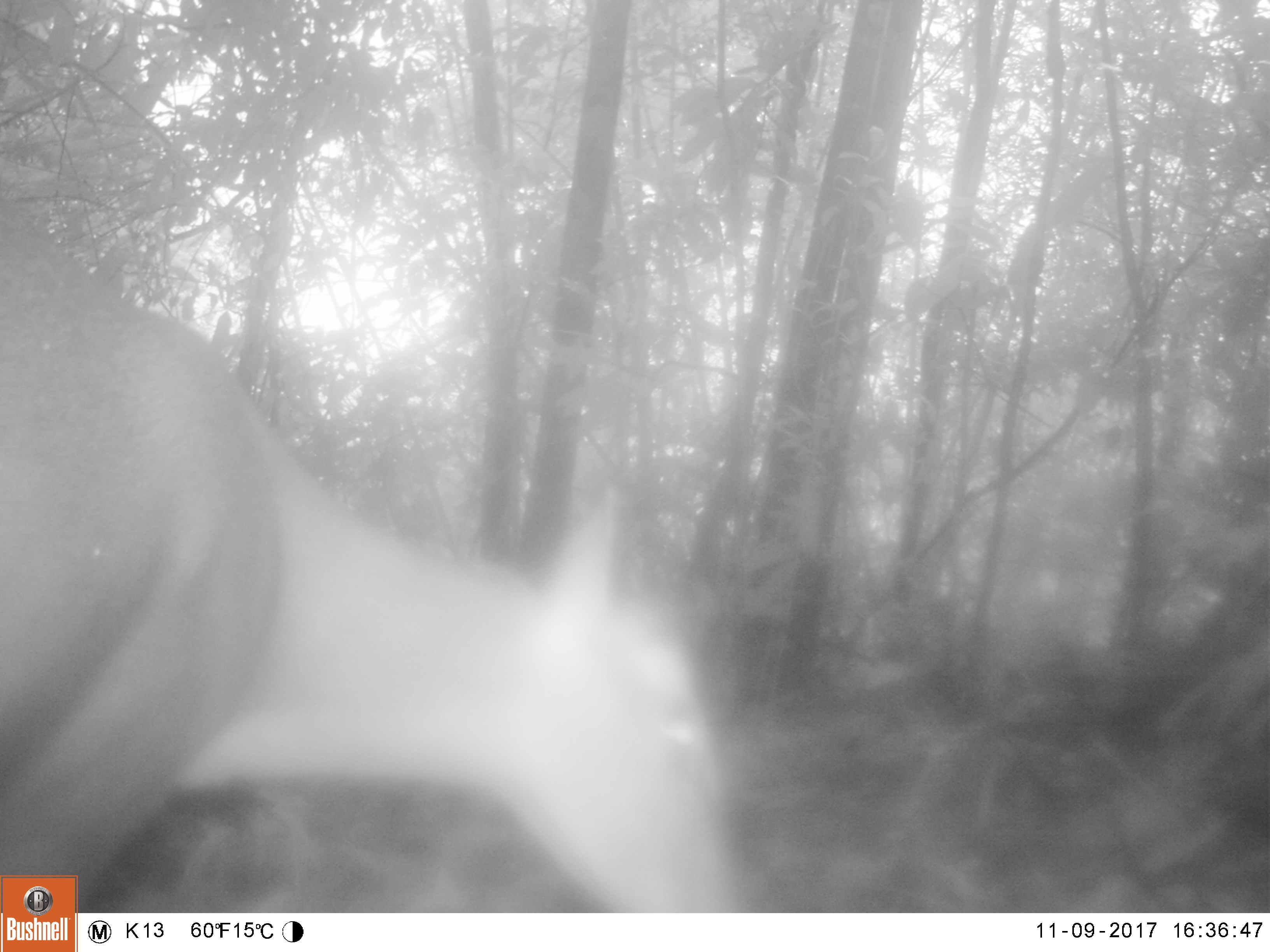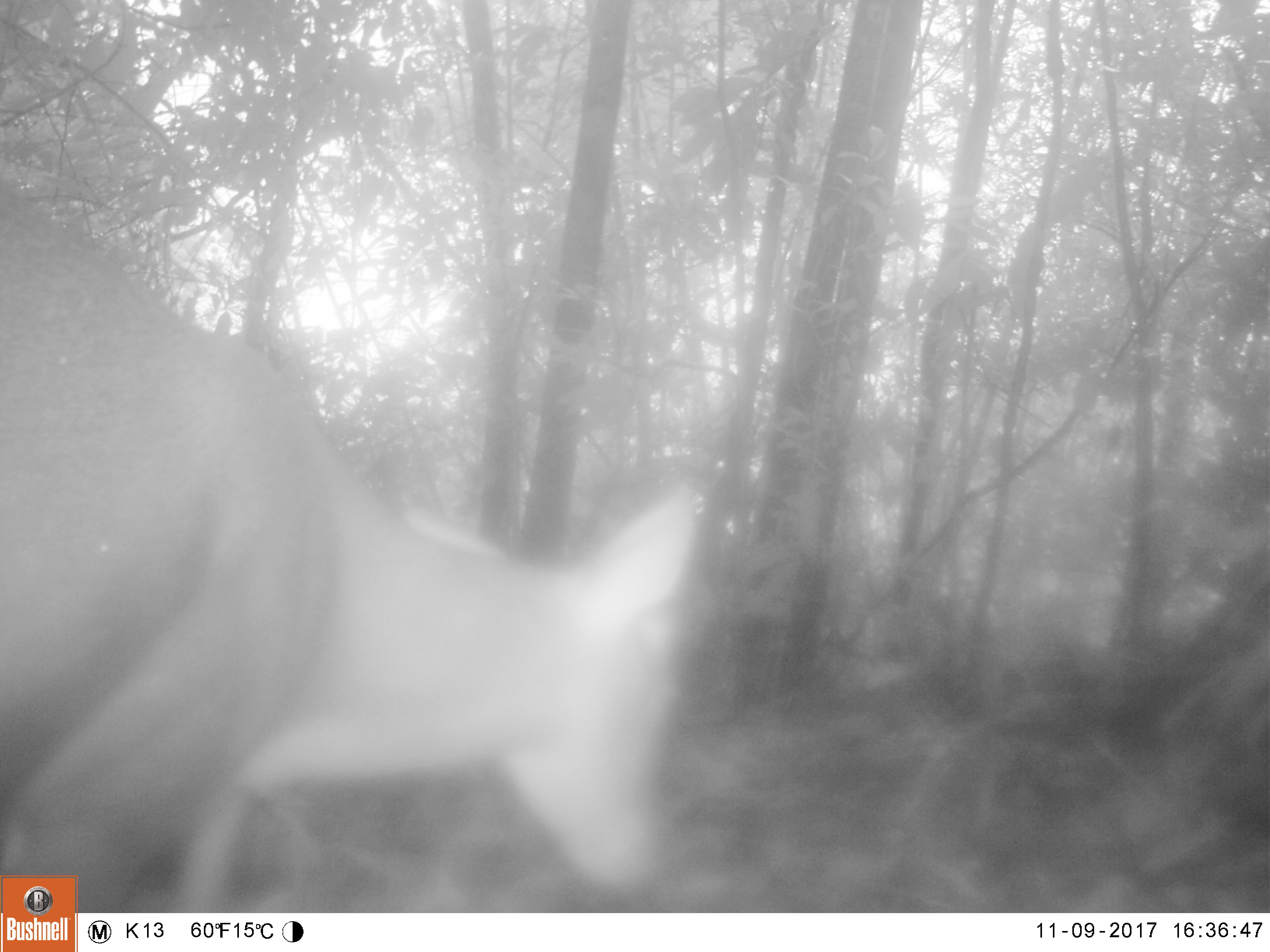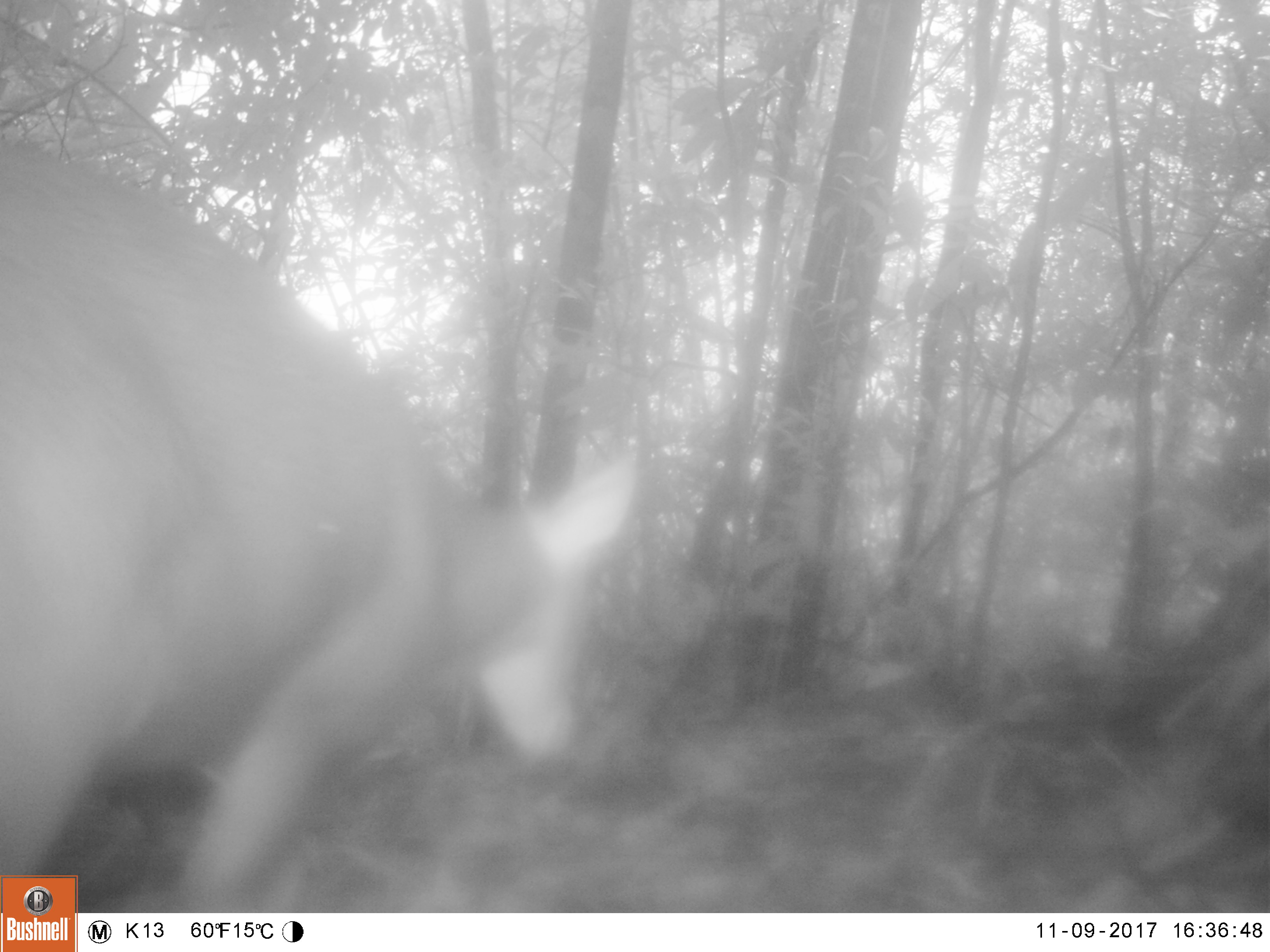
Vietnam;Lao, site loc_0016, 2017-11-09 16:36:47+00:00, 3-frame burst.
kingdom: Animalia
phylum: Chordata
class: Mammalia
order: Artiodactyla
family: Cervidae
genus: Muntiacus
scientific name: Muntiacus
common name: muntjacs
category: unidentified muntjac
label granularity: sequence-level